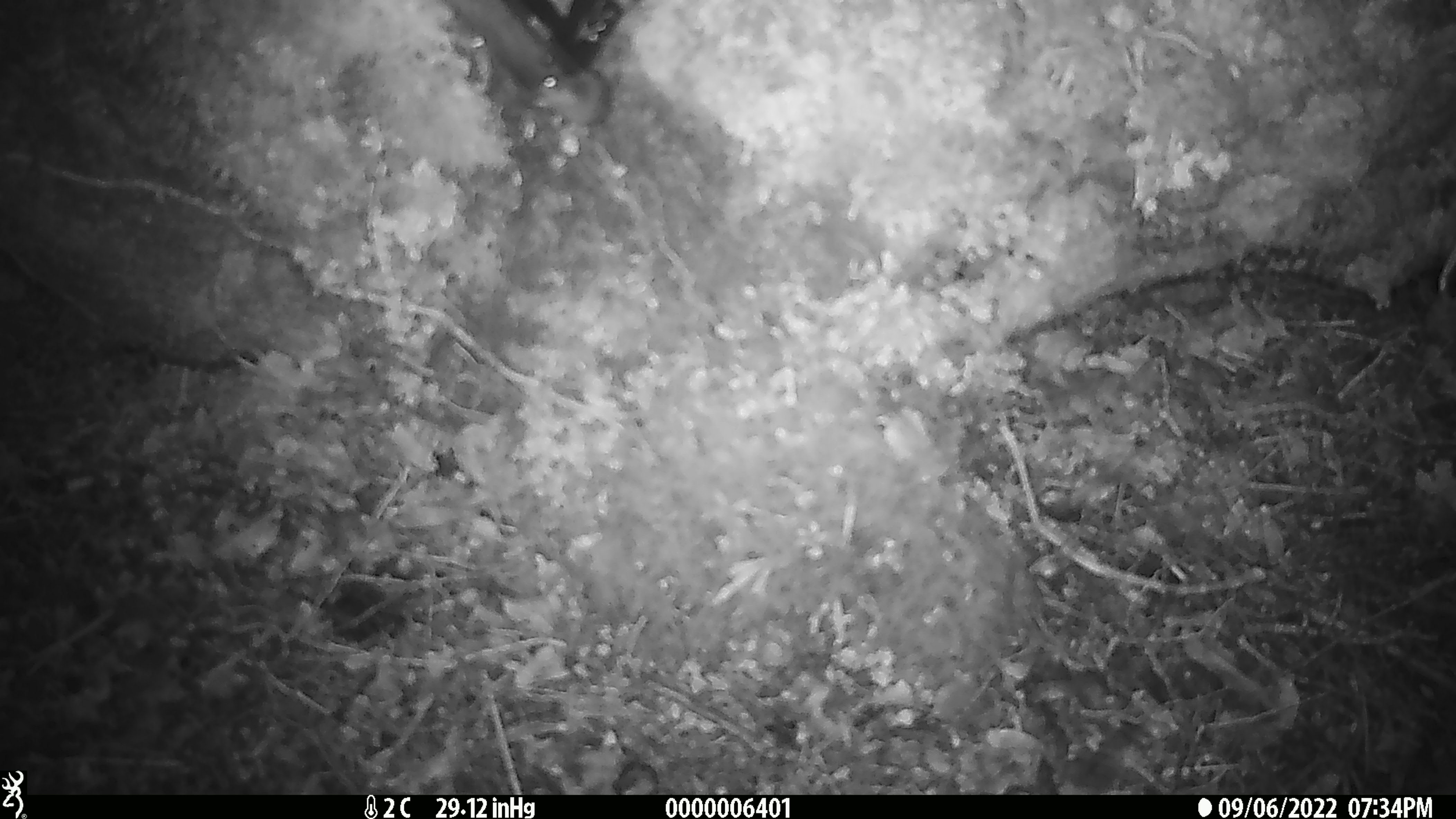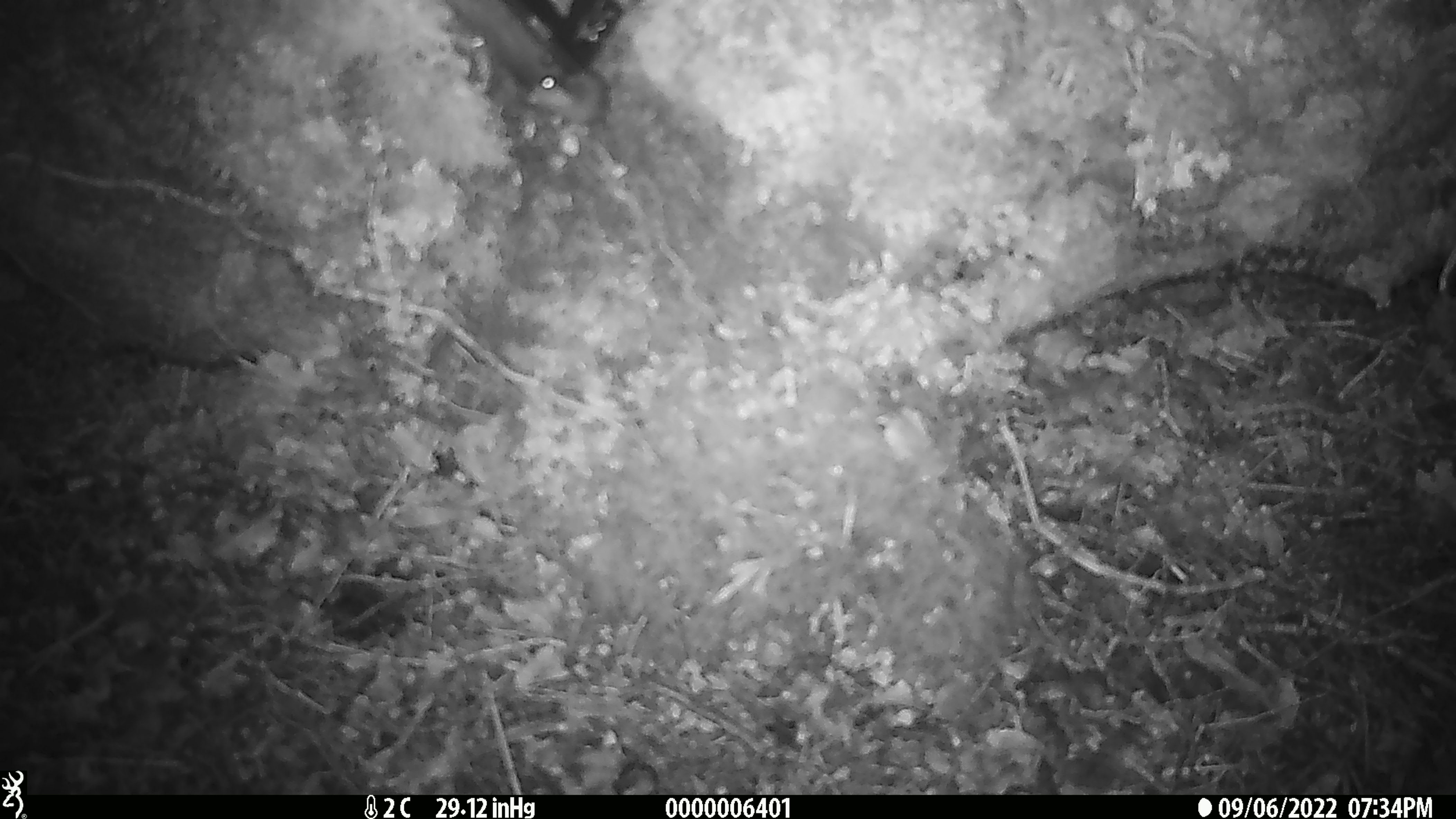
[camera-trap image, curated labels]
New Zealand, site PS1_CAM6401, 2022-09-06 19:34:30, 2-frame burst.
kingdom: Animalia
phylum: Chordata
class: Mammalia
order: Rodentia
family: Muridae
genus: Mus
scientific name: Mus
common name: mouse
Mouse (Mus).